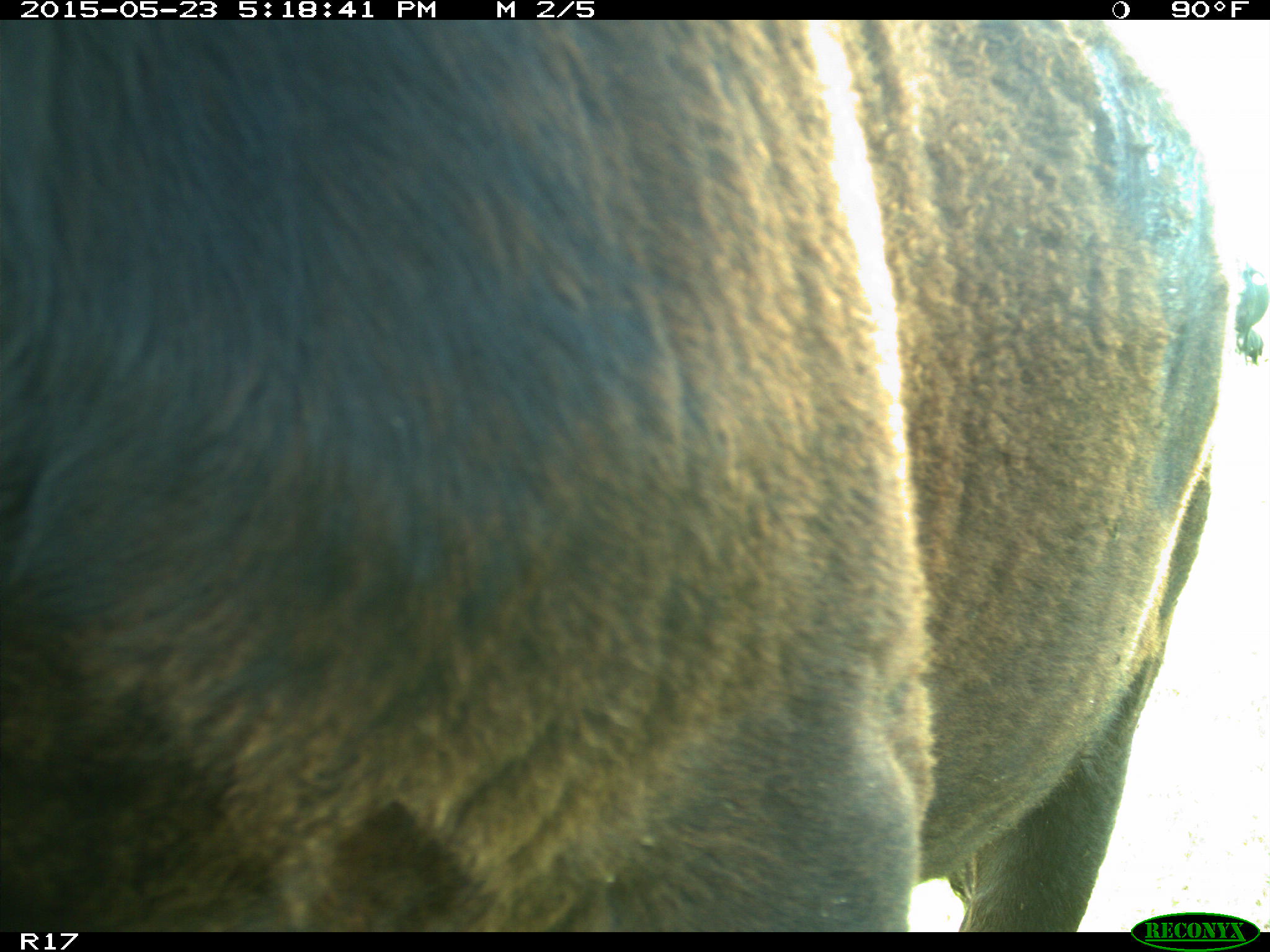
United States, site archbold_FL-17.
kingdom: Animalia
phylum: Chordata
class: Mammalia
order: Artiodactyla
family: Bovidae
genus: Bos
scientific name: Bos taurus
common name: domestic cow